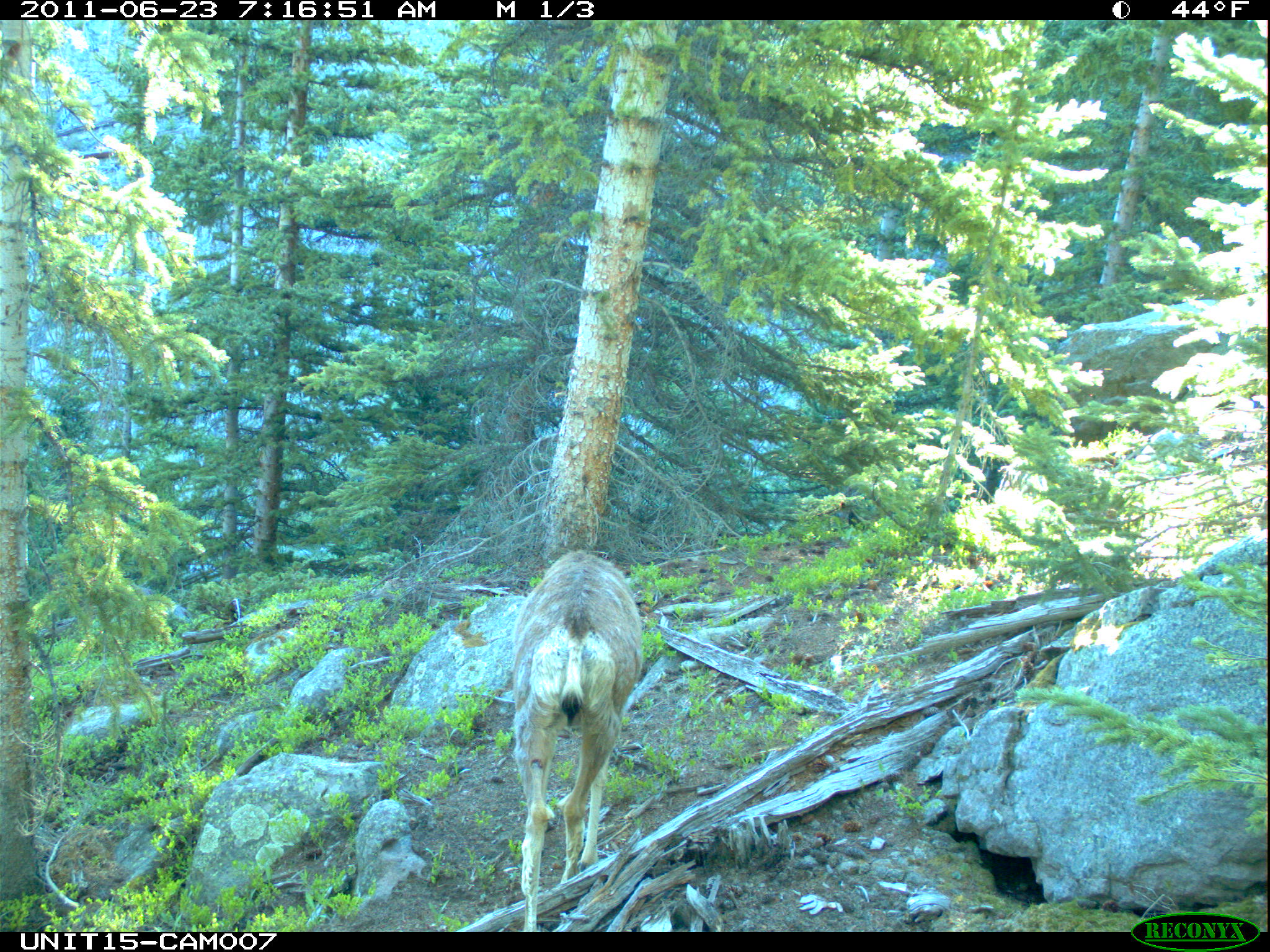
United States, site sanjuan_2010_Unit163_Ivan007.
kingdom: Animalia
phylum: Chordata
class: Mammalia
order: Artiodactyla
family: Cervidae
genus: Odocoileus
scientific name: Odocoileus hemionus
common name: mule deer